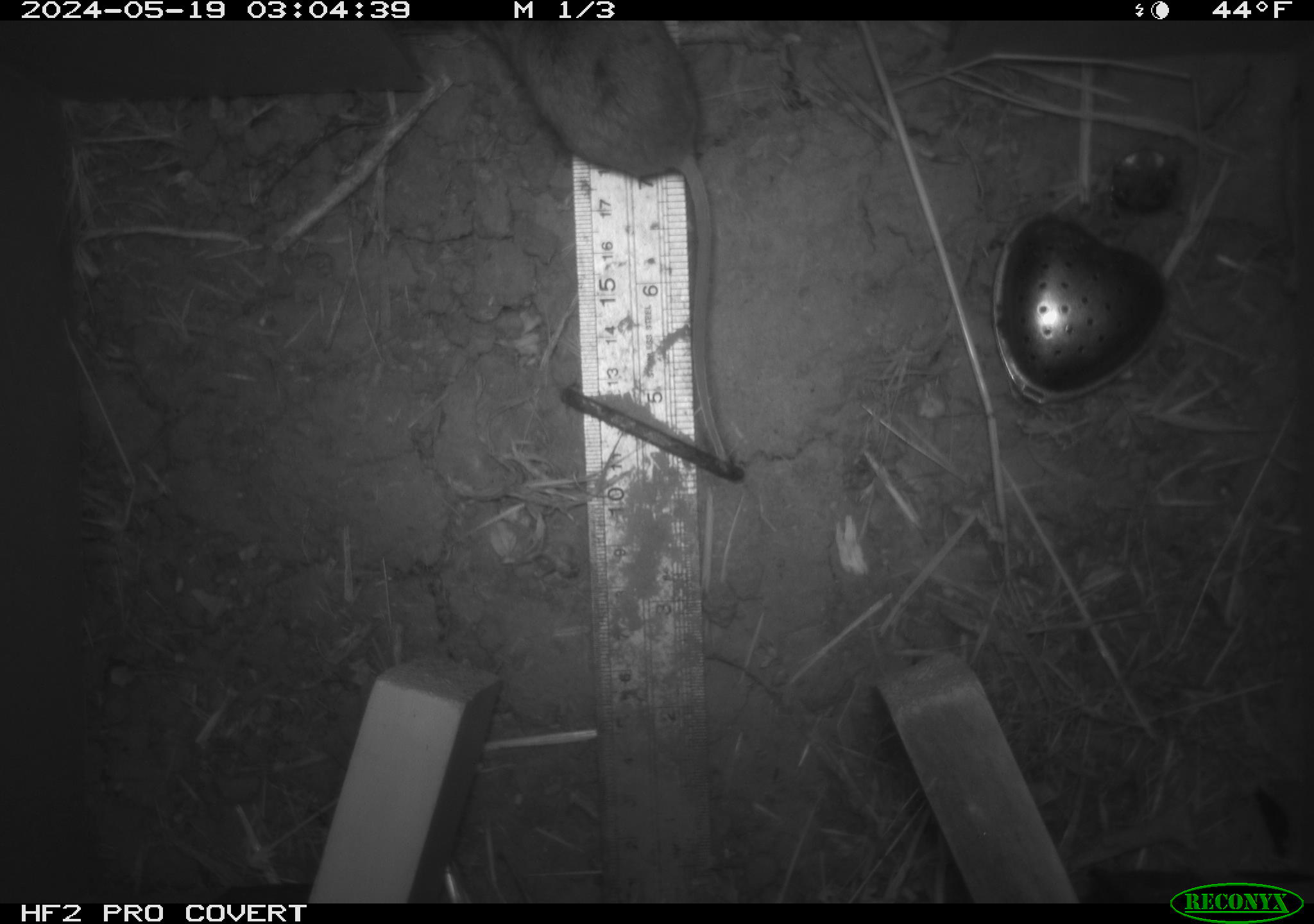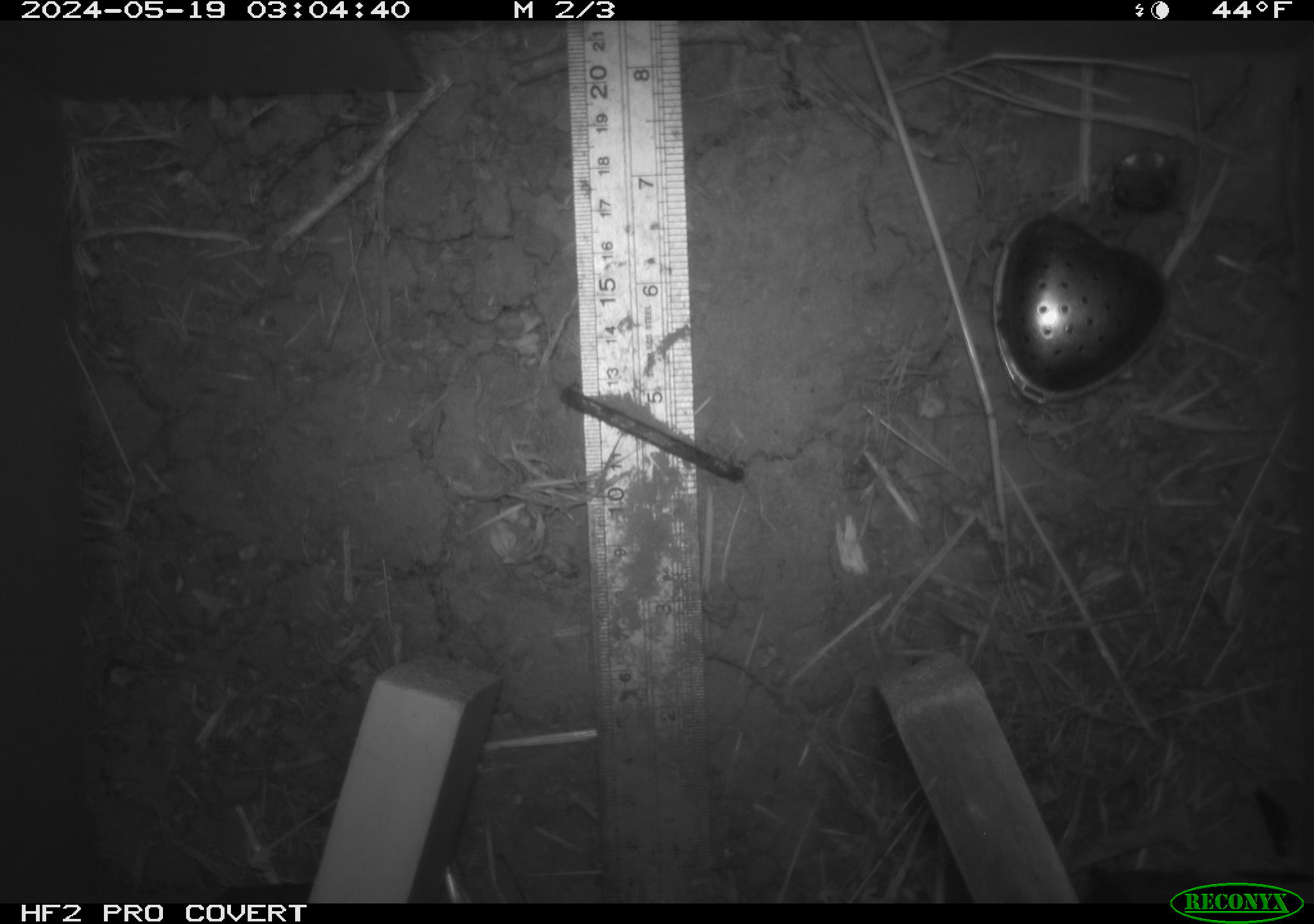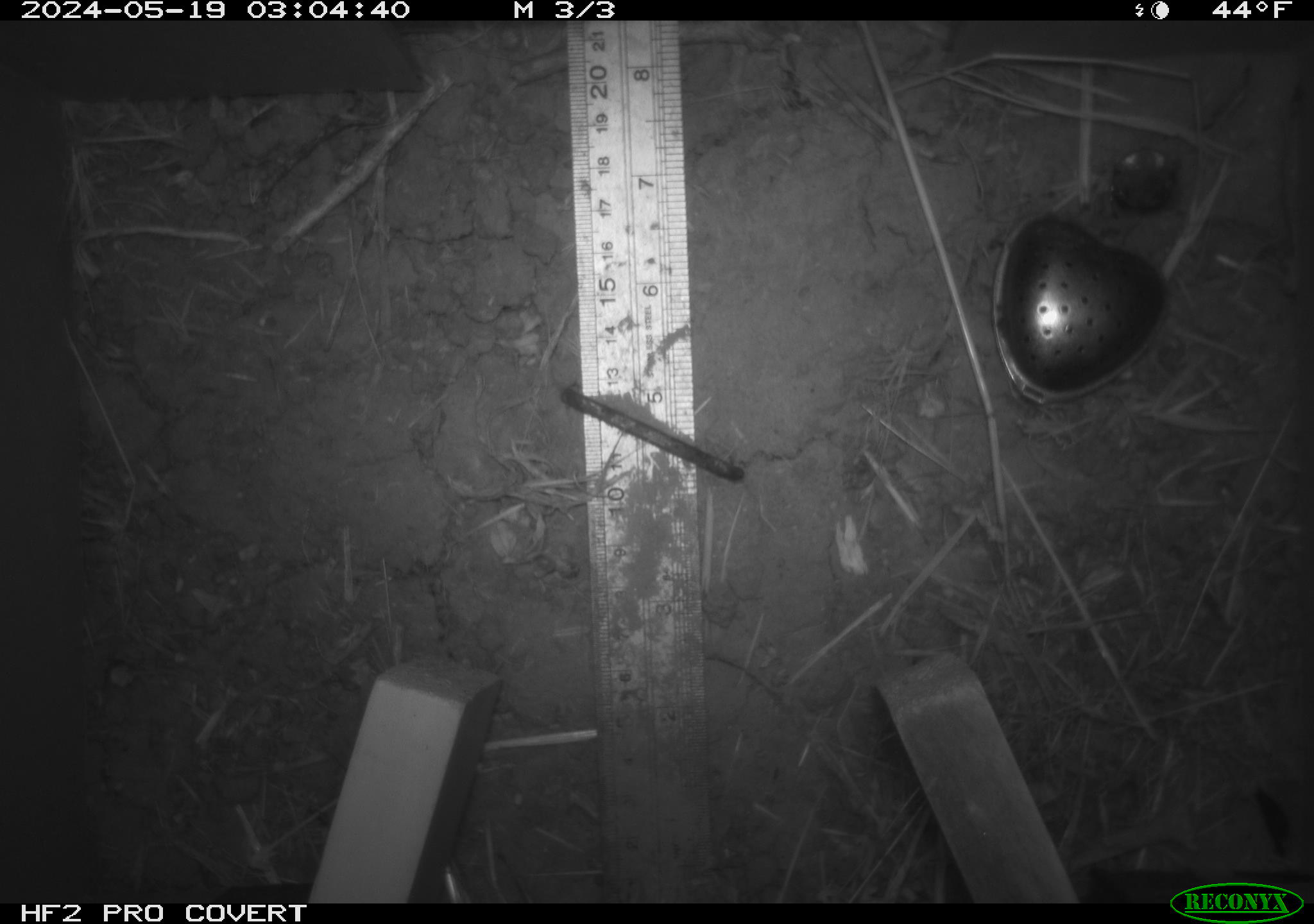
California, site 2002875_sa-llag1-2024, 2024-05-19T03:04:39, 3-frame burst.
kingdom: Animalia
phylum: Chordata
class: Mammalia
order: Rodentia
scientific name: Rodentia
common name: rodent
Rodent (Rodentia).